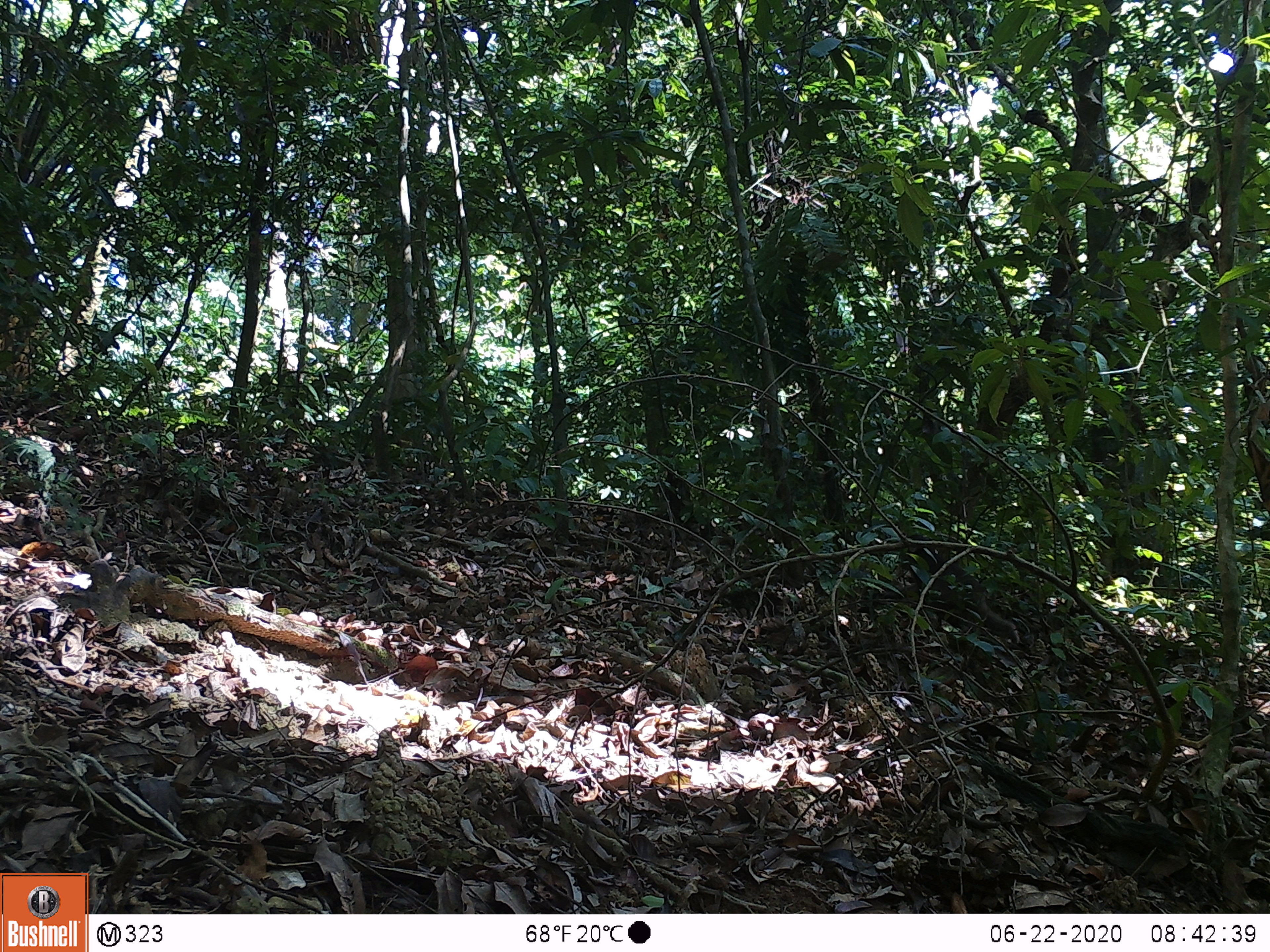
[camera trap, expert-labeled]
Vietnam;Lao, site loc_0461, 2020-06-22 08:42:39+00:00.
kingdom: Animalia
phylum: Chordata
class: Mammalia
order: Primates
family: Cercopithecidae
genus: Macaca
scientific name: Macaca arctoides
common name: stump-tailed macaque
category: stump tailed macaque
Stump tailed macaque (stump-tailed macaque) (Macaca arctoides). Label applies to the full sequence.